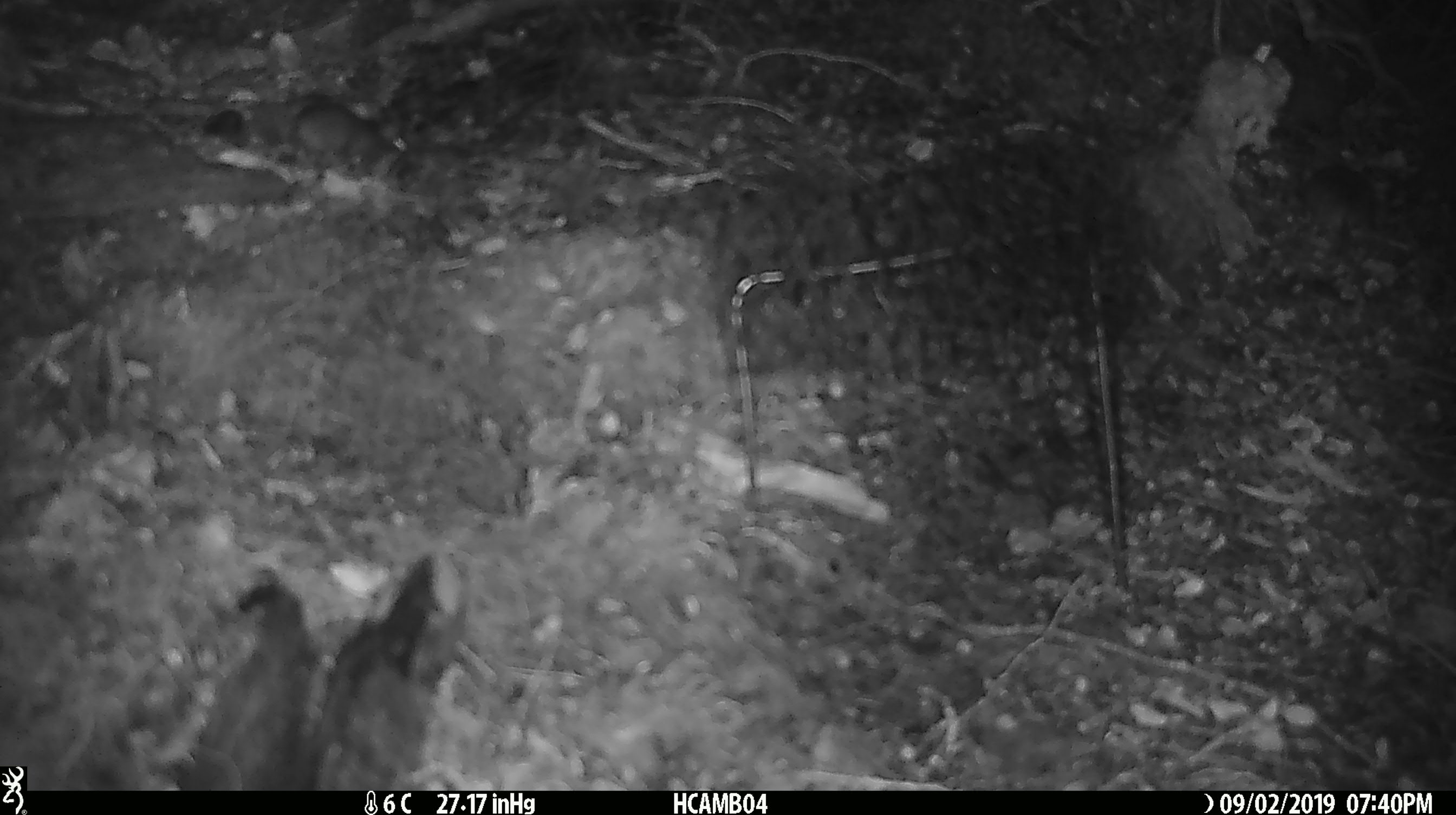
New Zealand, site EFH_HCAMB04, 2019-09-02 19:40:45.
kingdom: Animalia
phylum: Chordata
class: Mammalia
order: Rodentia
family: Muridae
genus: Mus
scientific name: Mus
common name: mouse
Mouse (Mus).